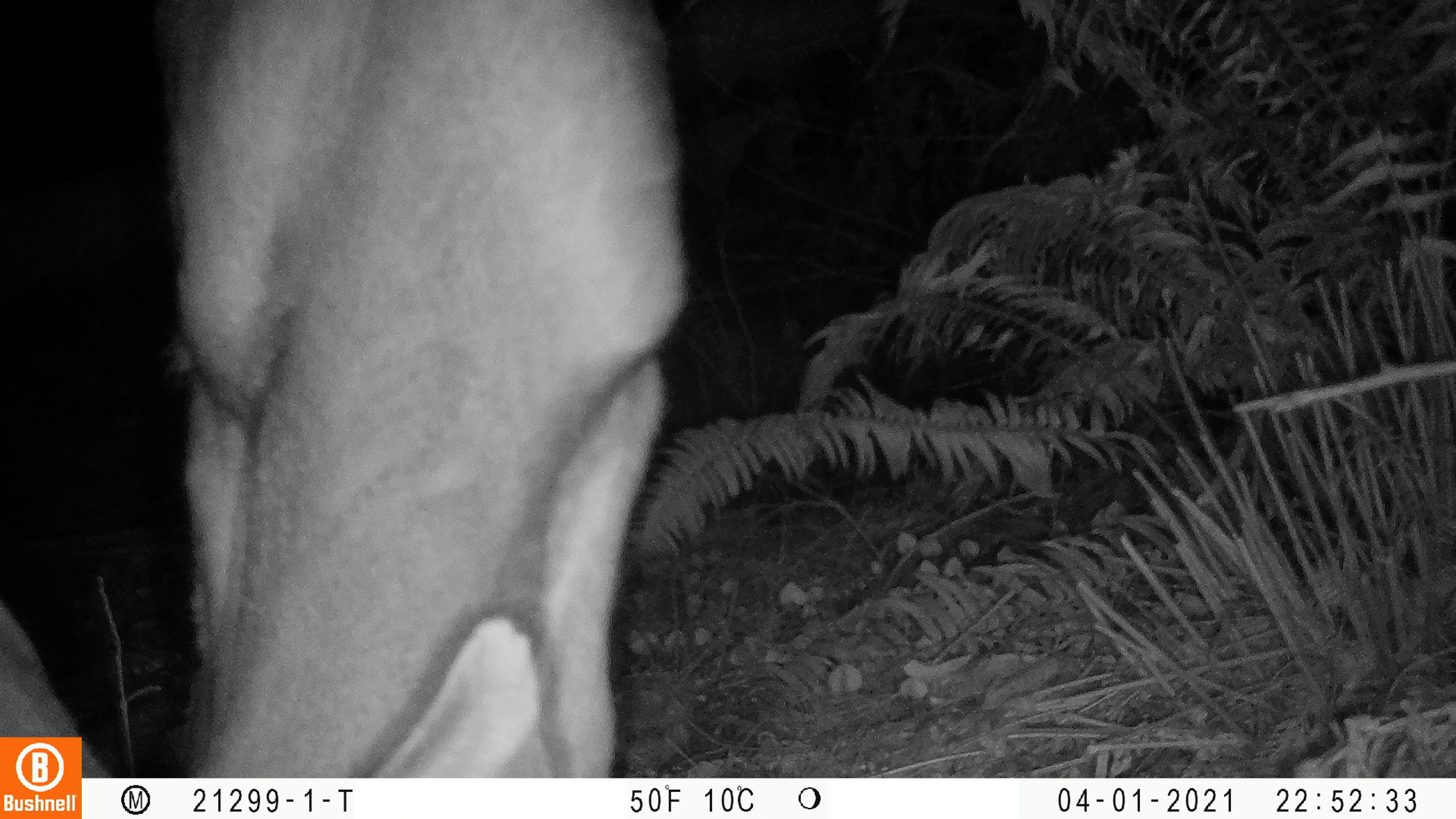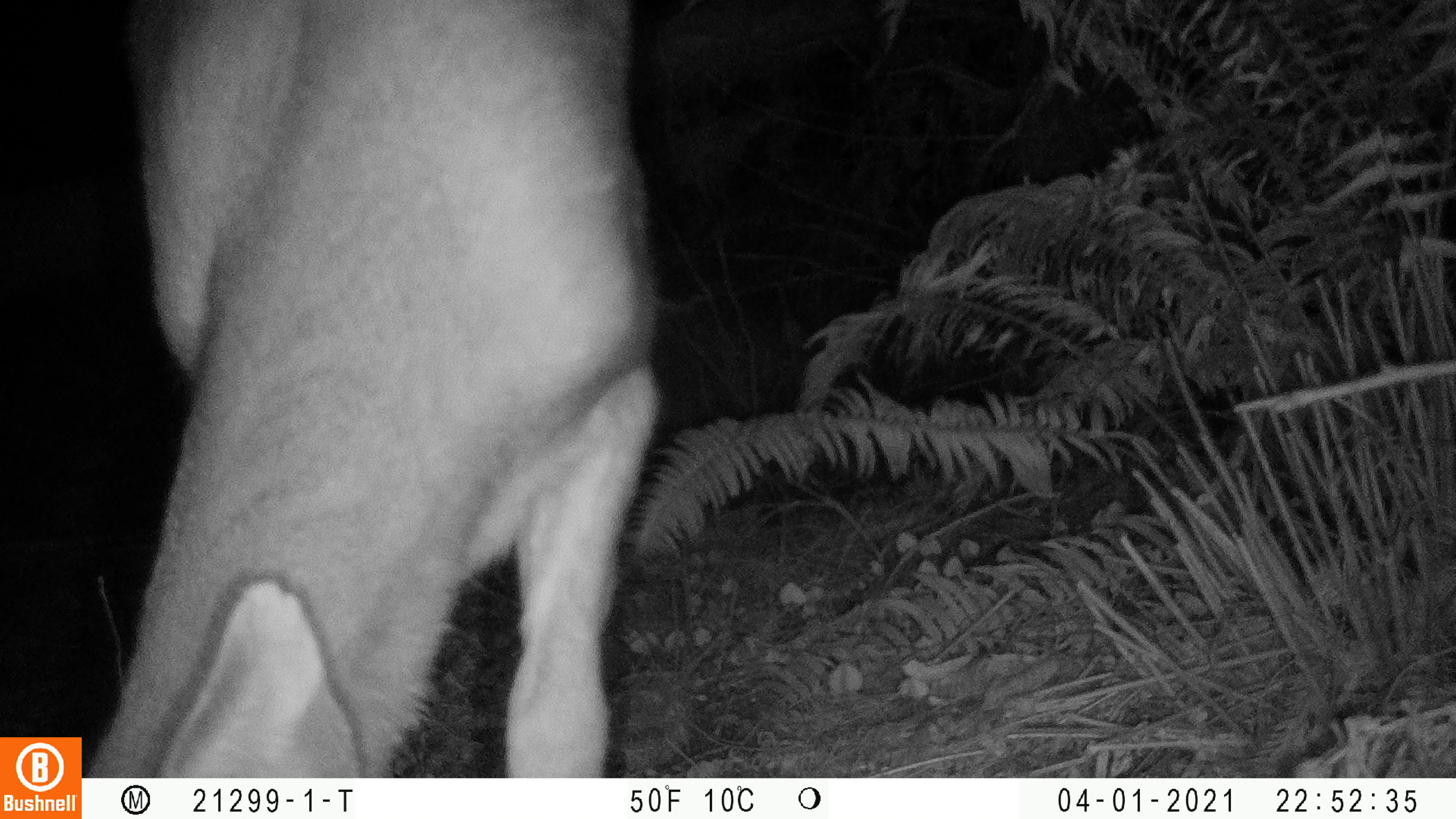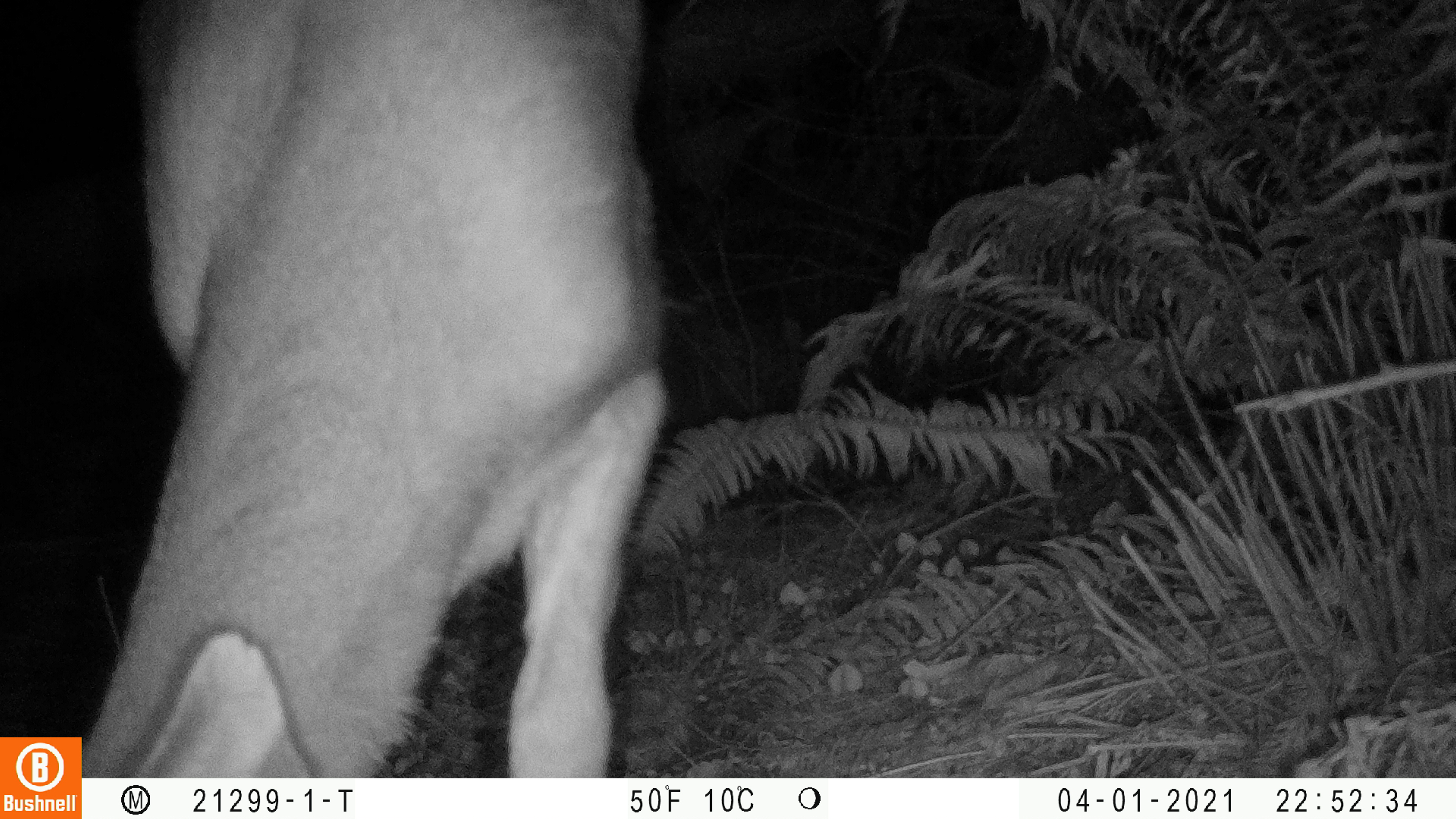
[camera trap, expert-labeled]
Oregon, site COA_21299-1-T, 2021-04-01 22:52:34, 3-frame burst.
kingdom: Animalia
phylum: Chordata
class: Mammalia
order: Artiodactyla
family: Cervidae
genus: Odocoileus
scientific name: Odocoileus hemionus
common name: black-tailed deer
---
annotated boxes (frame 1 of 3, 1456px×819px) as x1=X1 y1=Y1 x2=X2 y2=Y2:
black-tailed deer: x1=148 y1=4 x2=696 y2=772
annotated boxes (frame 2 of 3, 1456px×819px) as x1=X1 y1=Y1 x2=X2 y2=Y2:
black-tailed deer: x1=83 y1=3 x2=667 y2=773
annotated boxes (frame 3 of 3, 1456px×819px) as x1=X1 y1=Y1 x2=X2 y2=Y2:
black-tailed deer: x1=85 y1=3 x2=679 y2=773